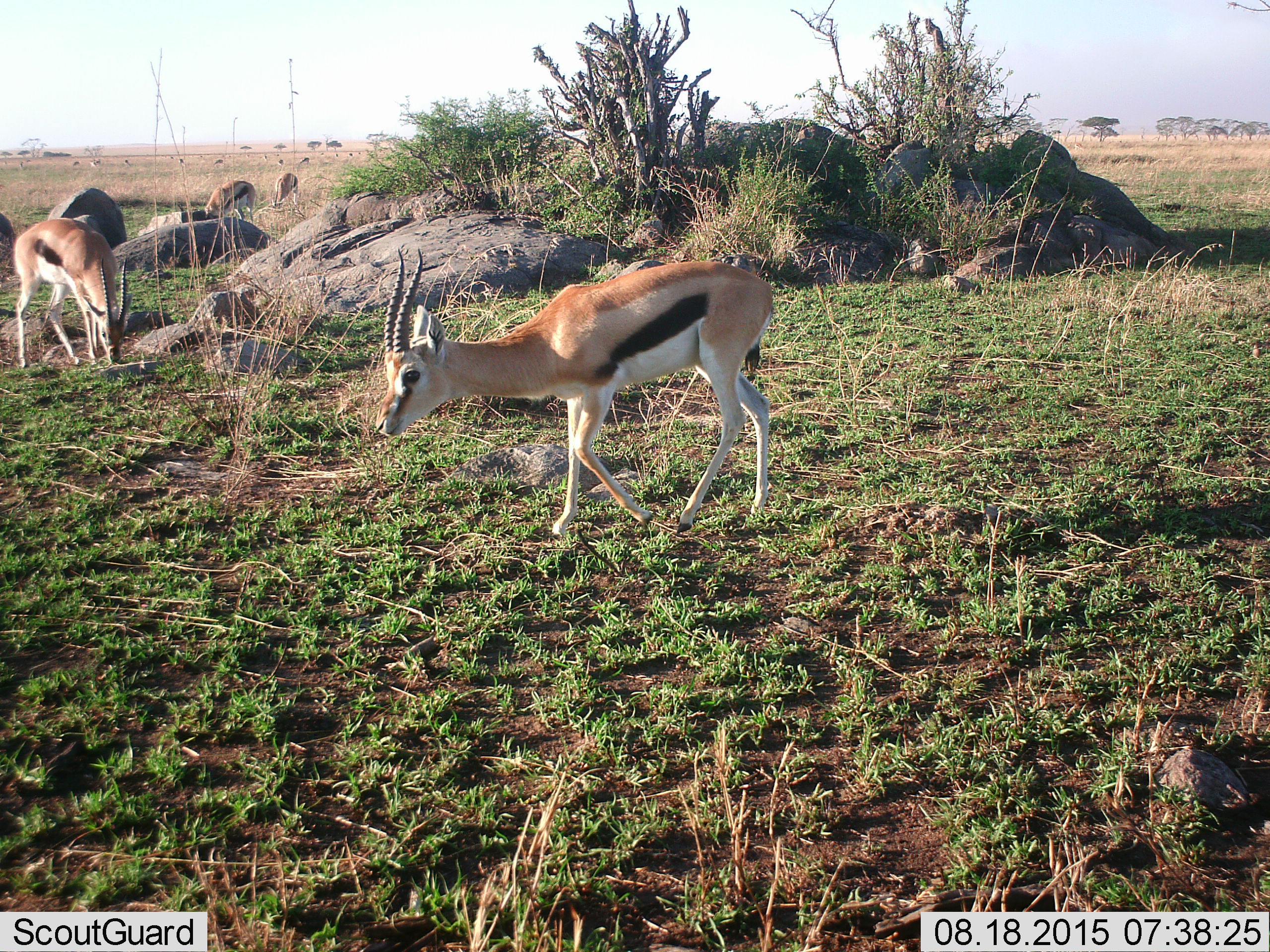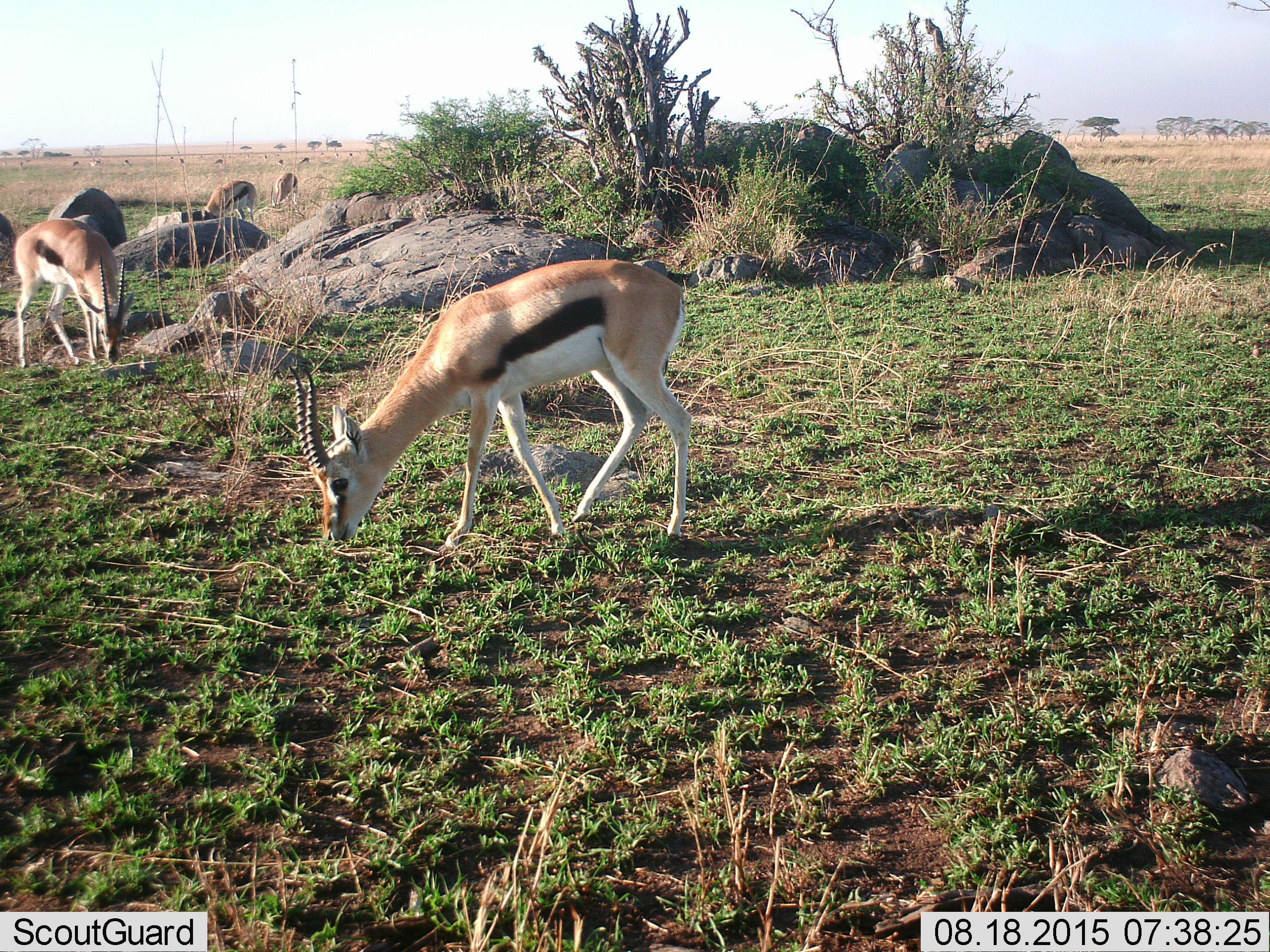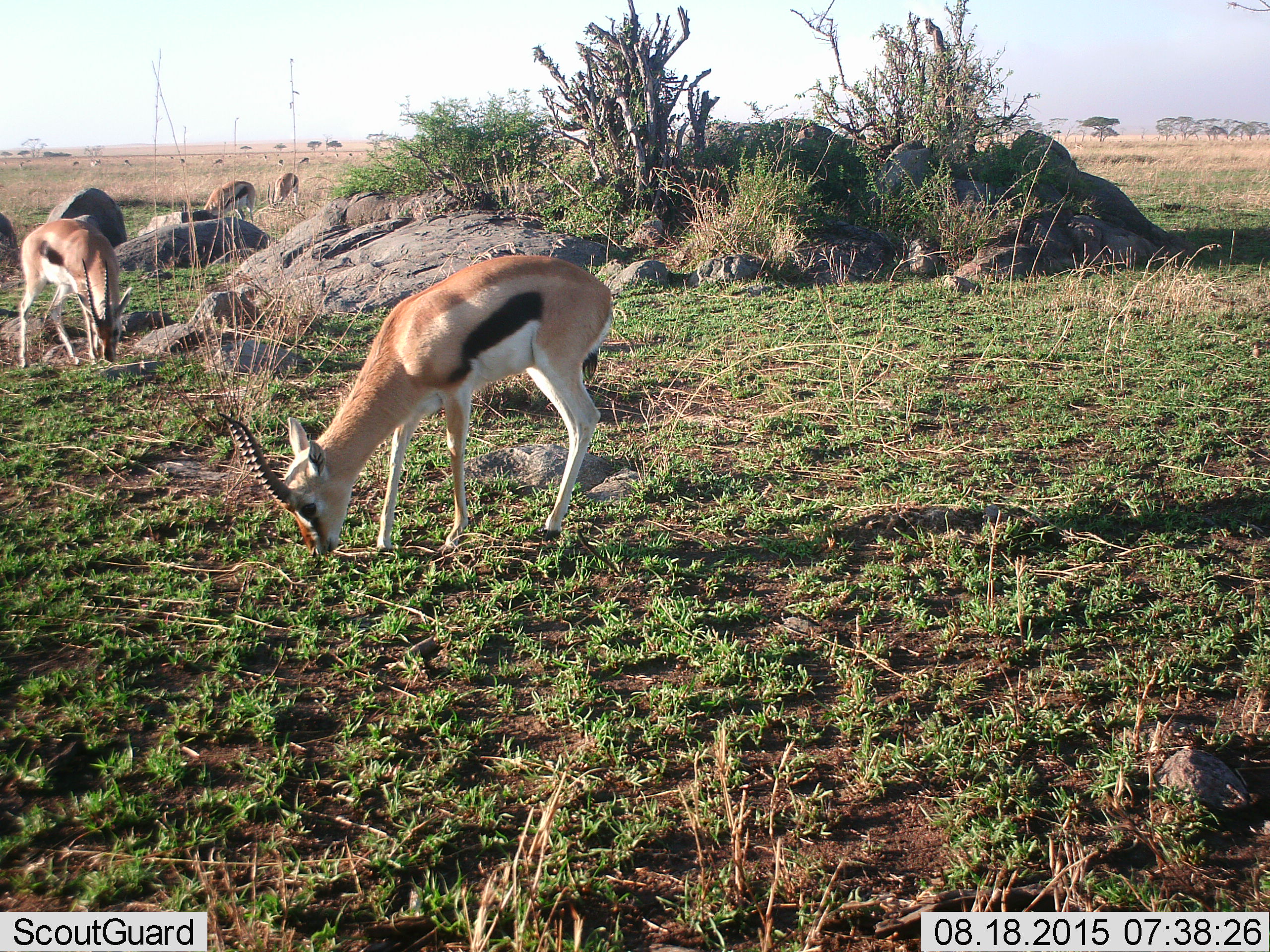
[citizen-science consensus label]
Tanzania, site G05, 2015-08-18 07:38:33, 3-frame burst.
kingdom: Animalia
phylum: Chordata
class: Mammalia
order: Artiodactyla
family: Bovidae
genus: Eudorcas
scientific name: Eudorcas thomsonii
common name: thomson's gazelle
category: gazellethomsons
Gazellethomsons (thomson's gazelle) (Eudorcas thomsonii), count 10. Behavior (volunteer vote fractions): standing 40%, resting 0%, moving 53%, interacting 0%. Young present (vote fraction): 7%. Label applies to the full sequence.